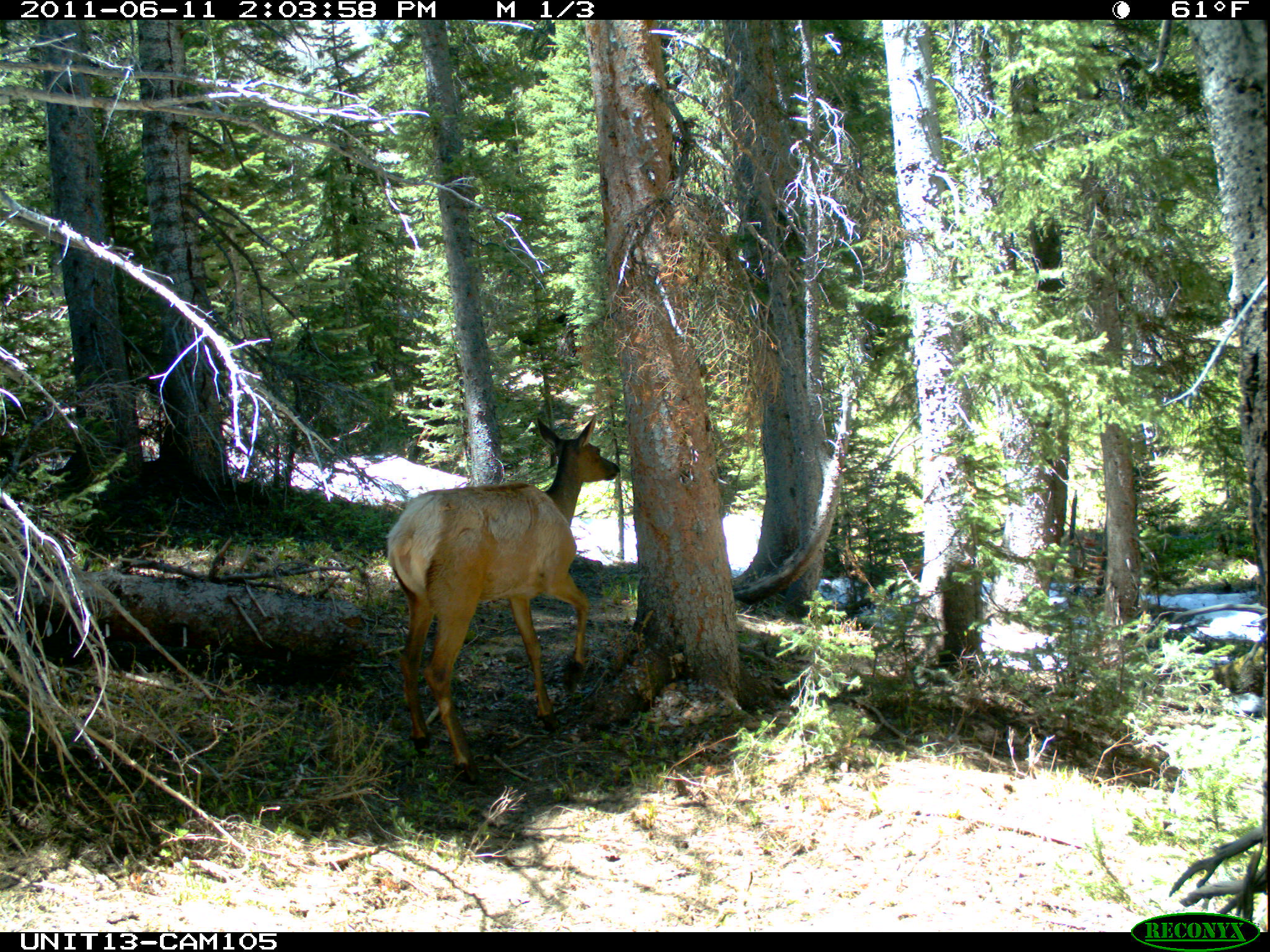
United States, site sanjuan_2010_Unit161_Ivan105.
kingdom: Animalia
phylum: Chordata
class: Mammalia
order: Artiodactyla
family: Cervidae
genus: Cervus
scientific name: Cervus elaphus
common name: red deer